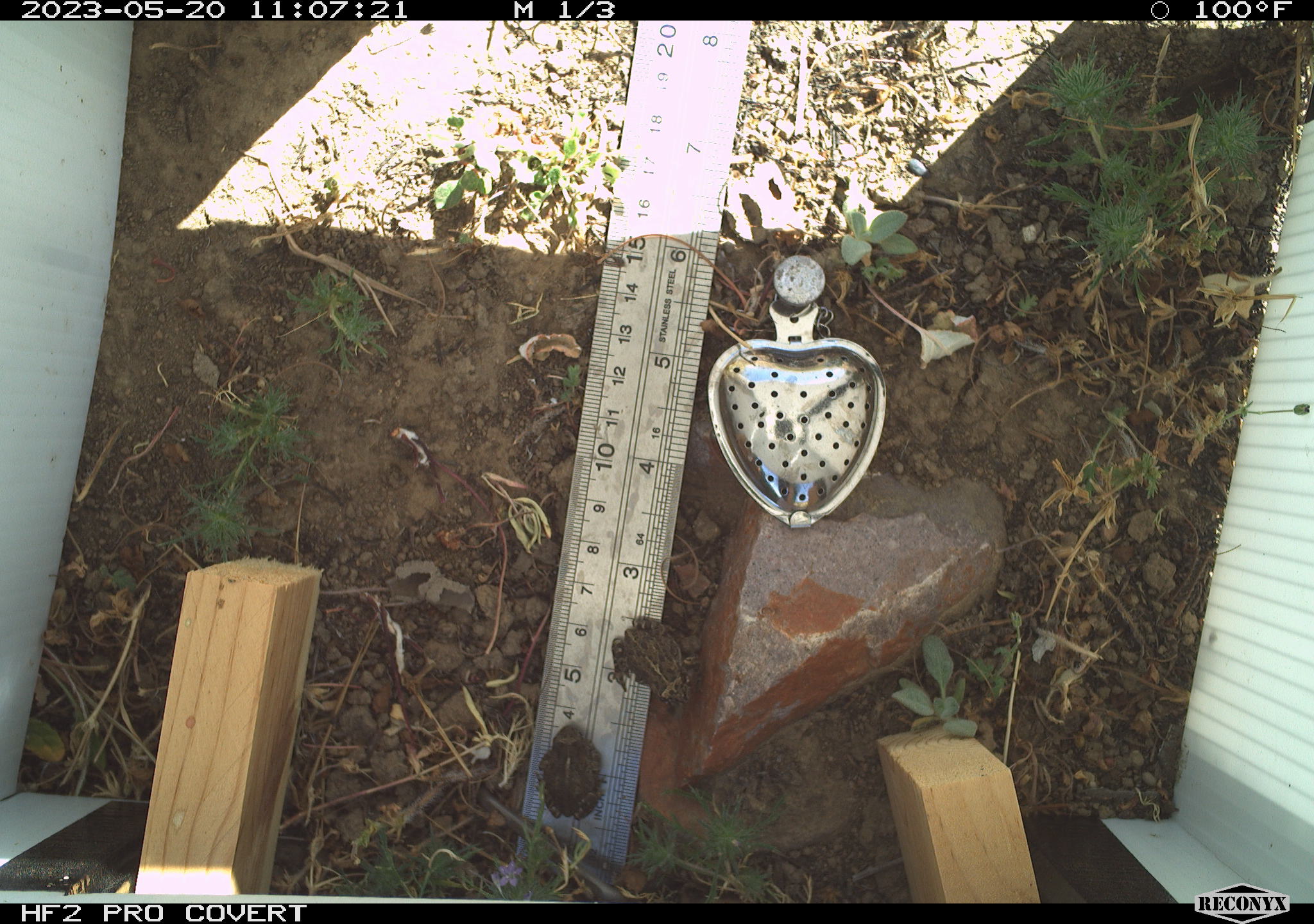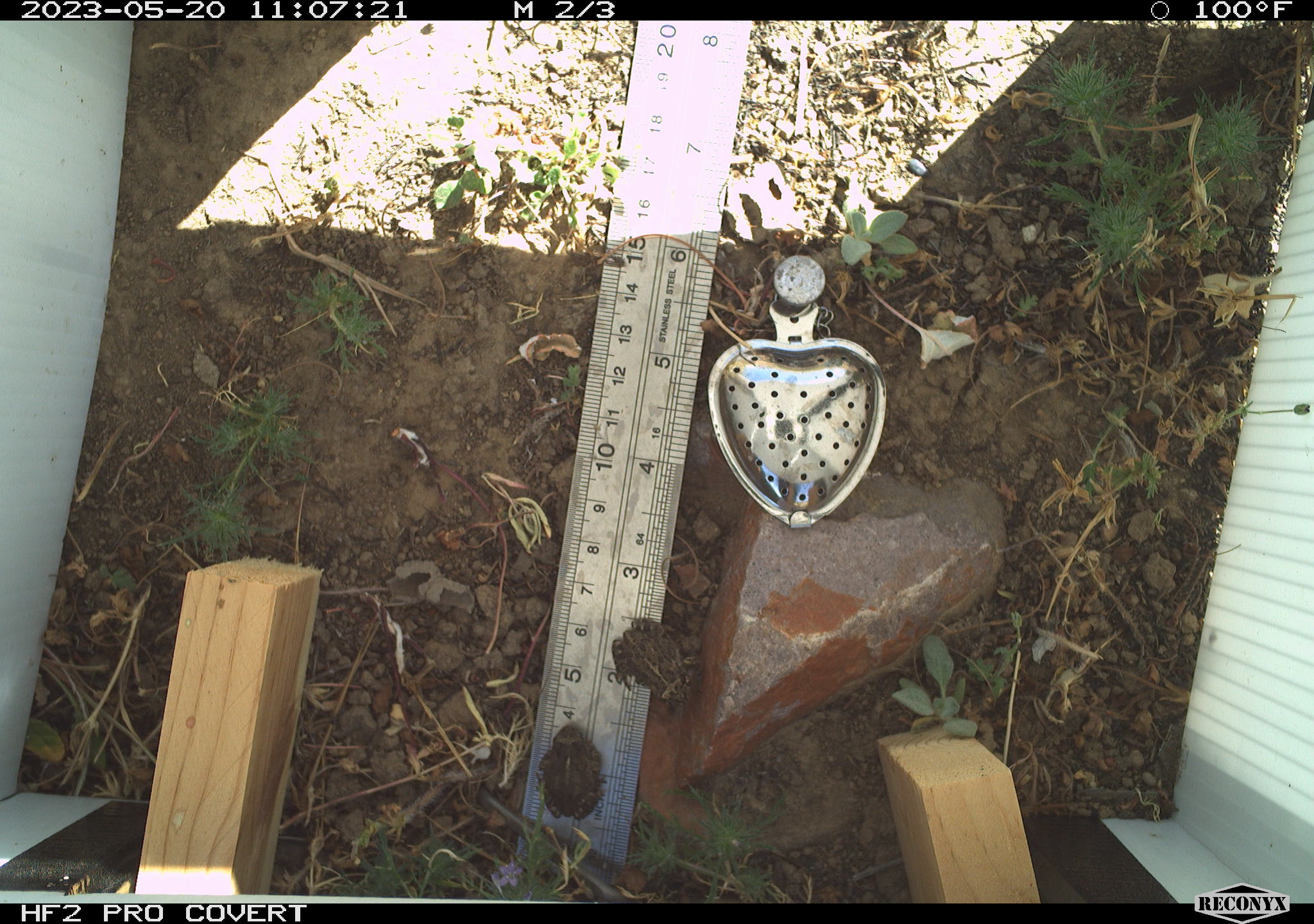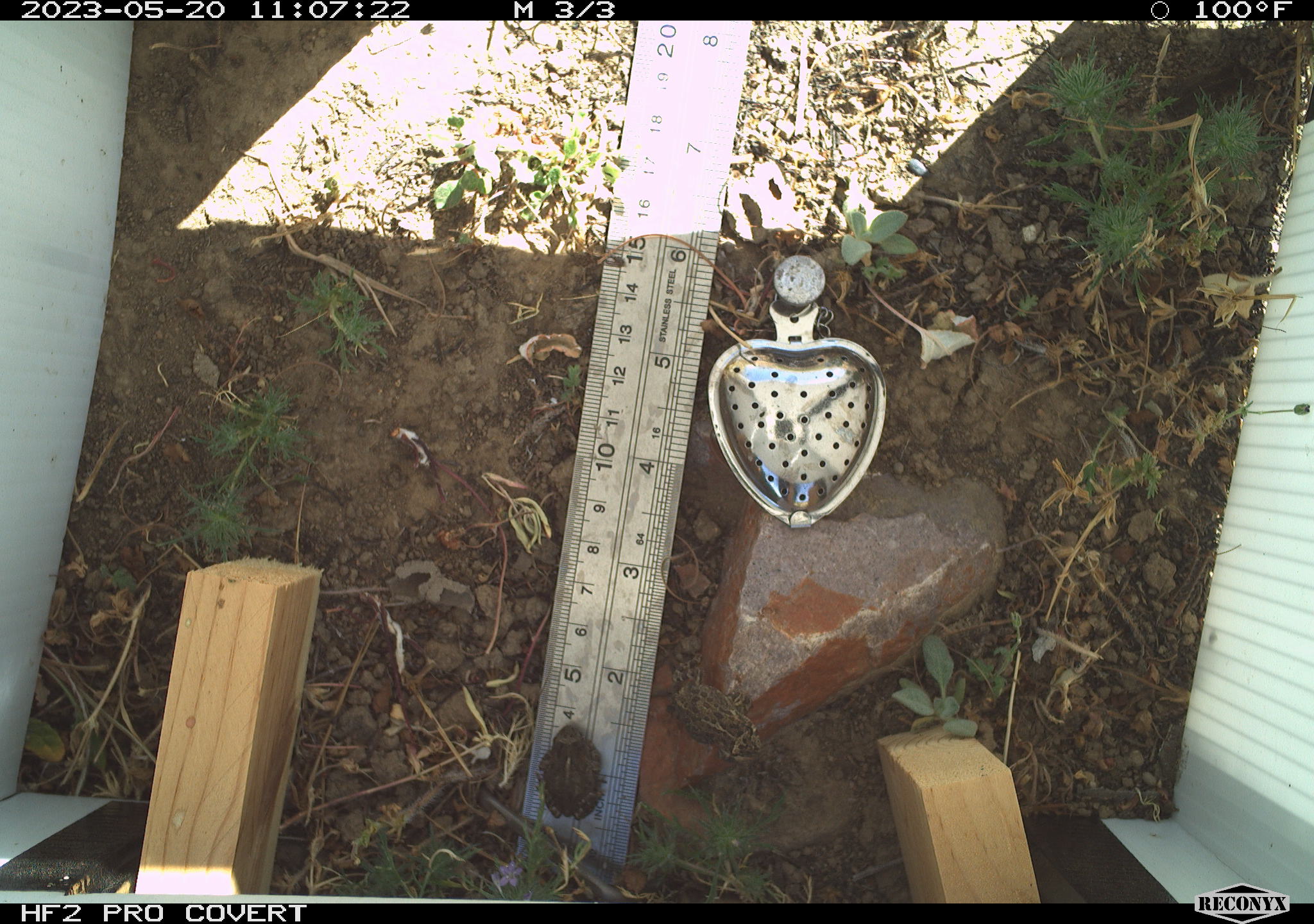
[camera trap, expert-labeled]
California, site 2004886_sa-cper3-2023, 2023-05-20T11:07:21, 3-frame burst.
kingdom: Animalia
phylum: Chordata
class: Amphibia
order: Anura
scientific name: Anura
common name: frogs